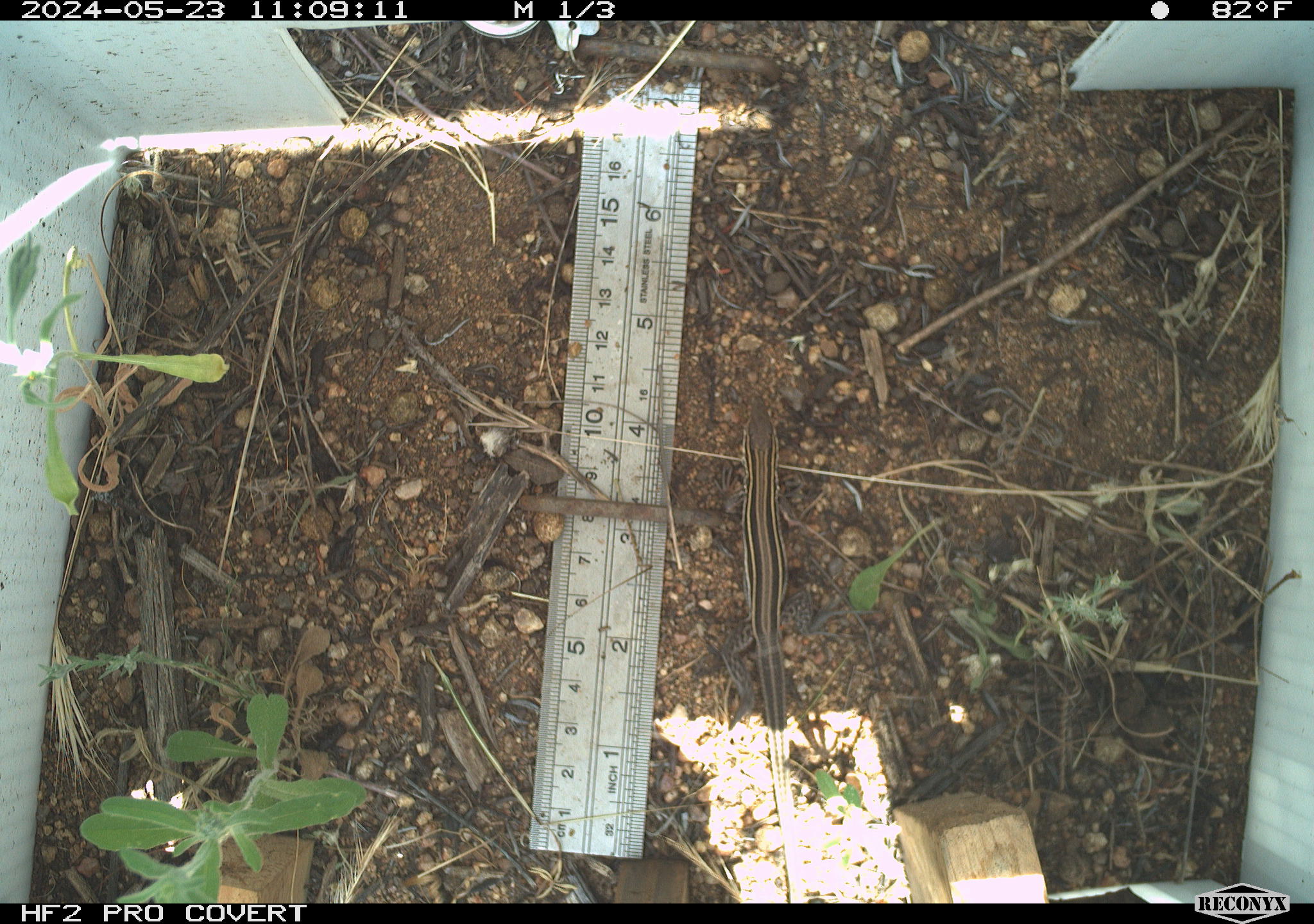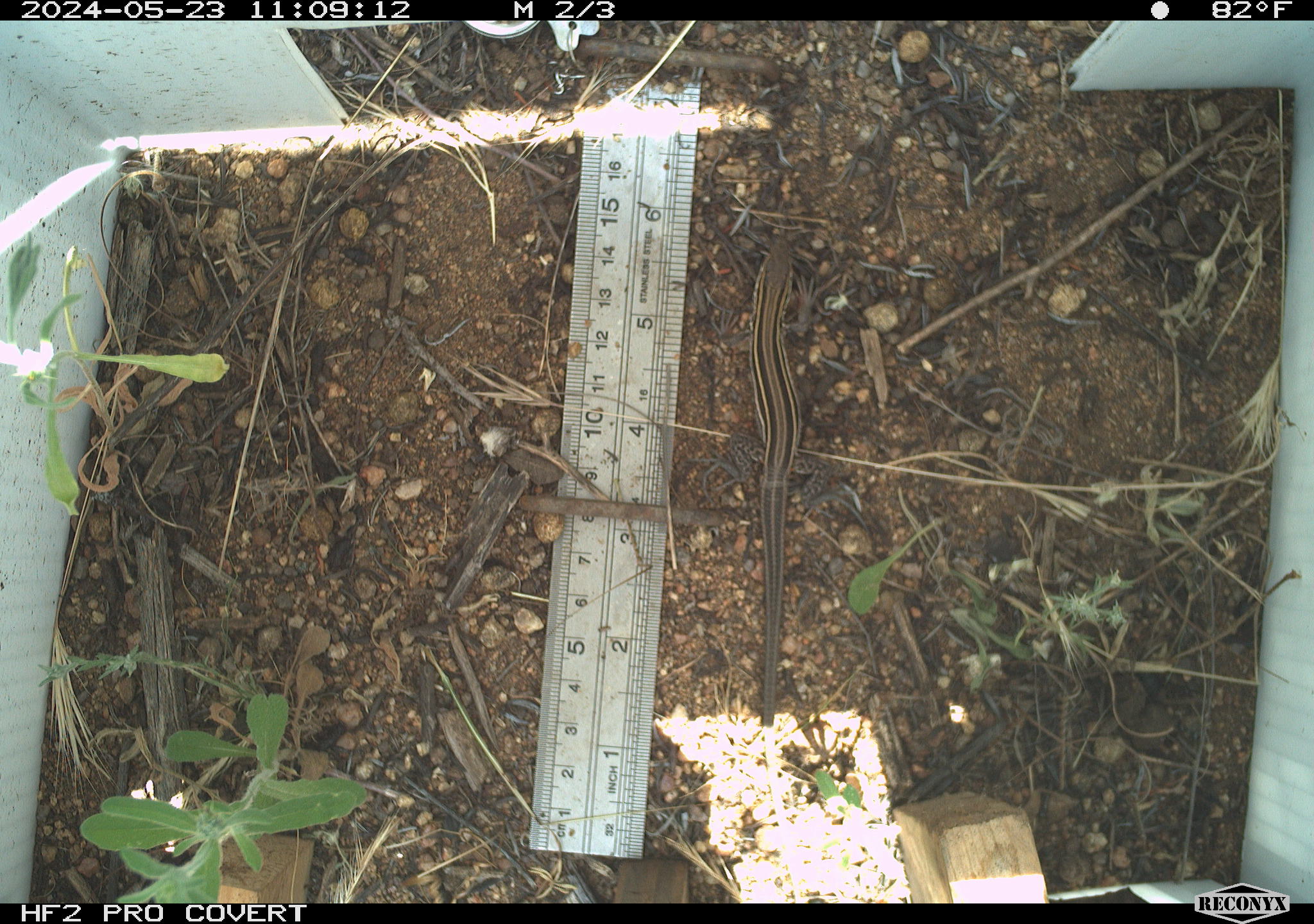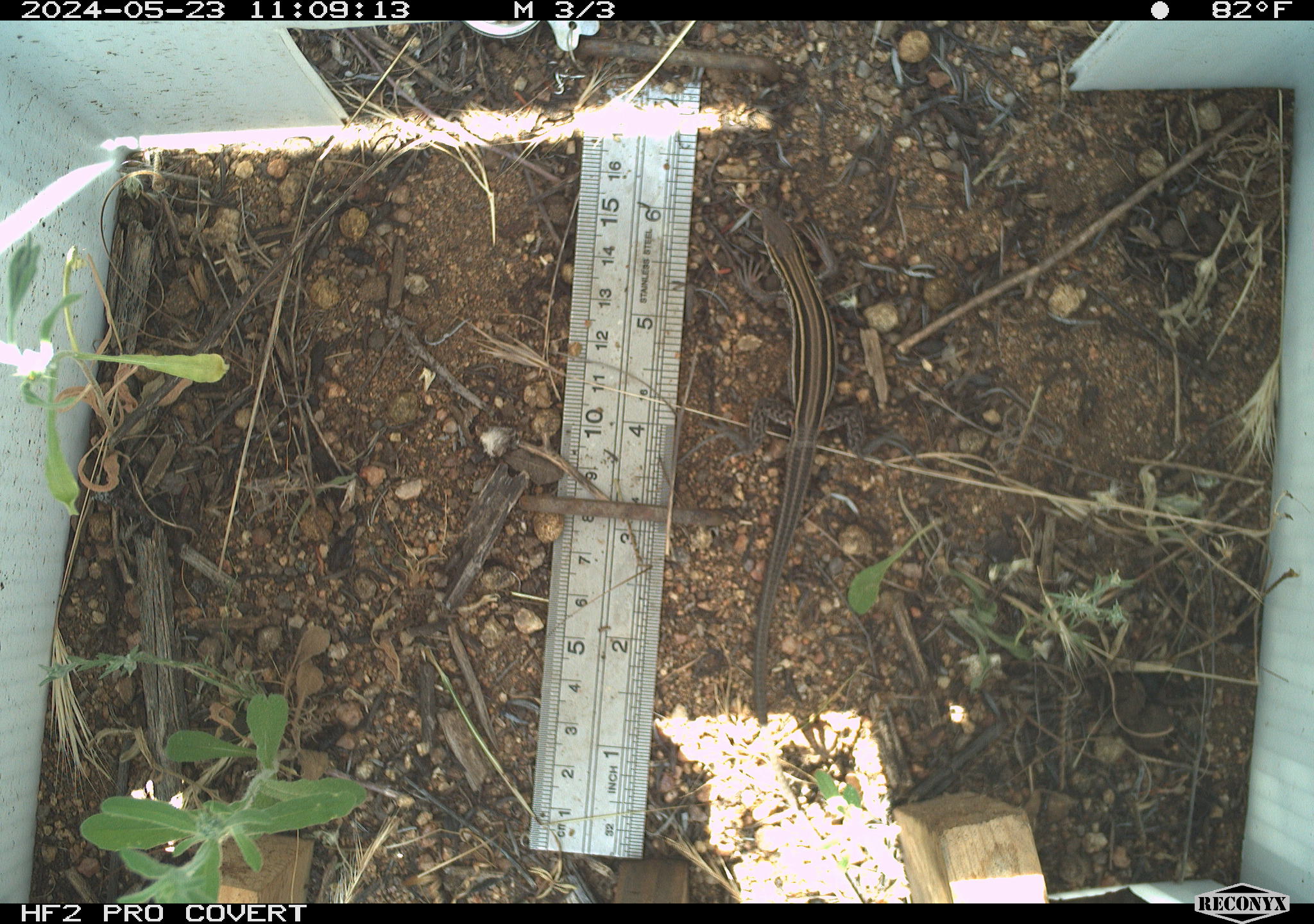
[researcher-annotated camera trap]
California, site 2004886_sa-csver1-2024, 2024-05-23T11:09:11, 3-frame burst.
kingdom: Animalia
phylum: Chordata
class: Reptilia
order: Squamata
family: Scincidae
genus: Plestiodon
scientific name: Plestiodon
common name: blue-tailed skinks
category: plestiodon species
Plestiodon species (blue-tailed skinks) (Plestiodon).